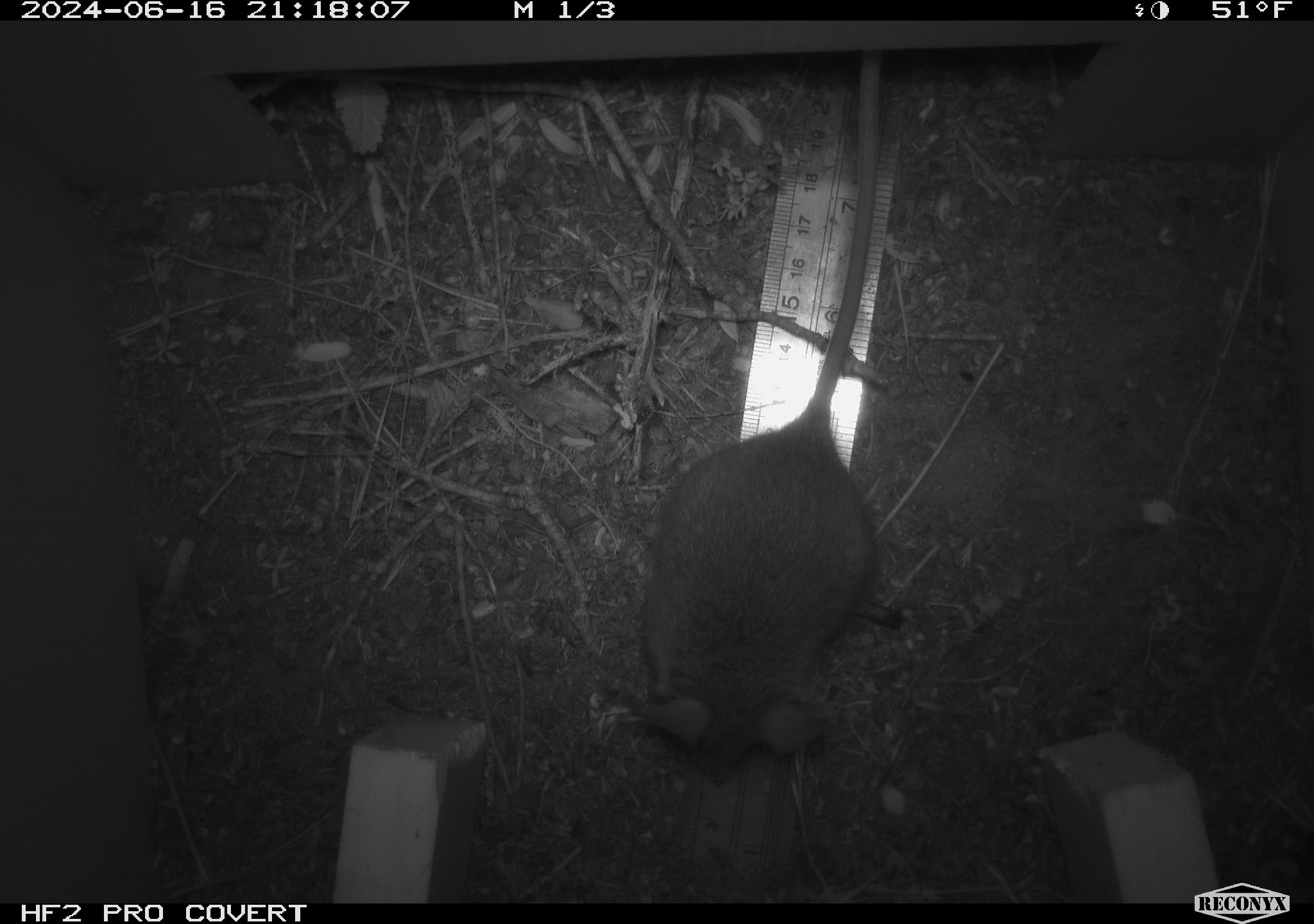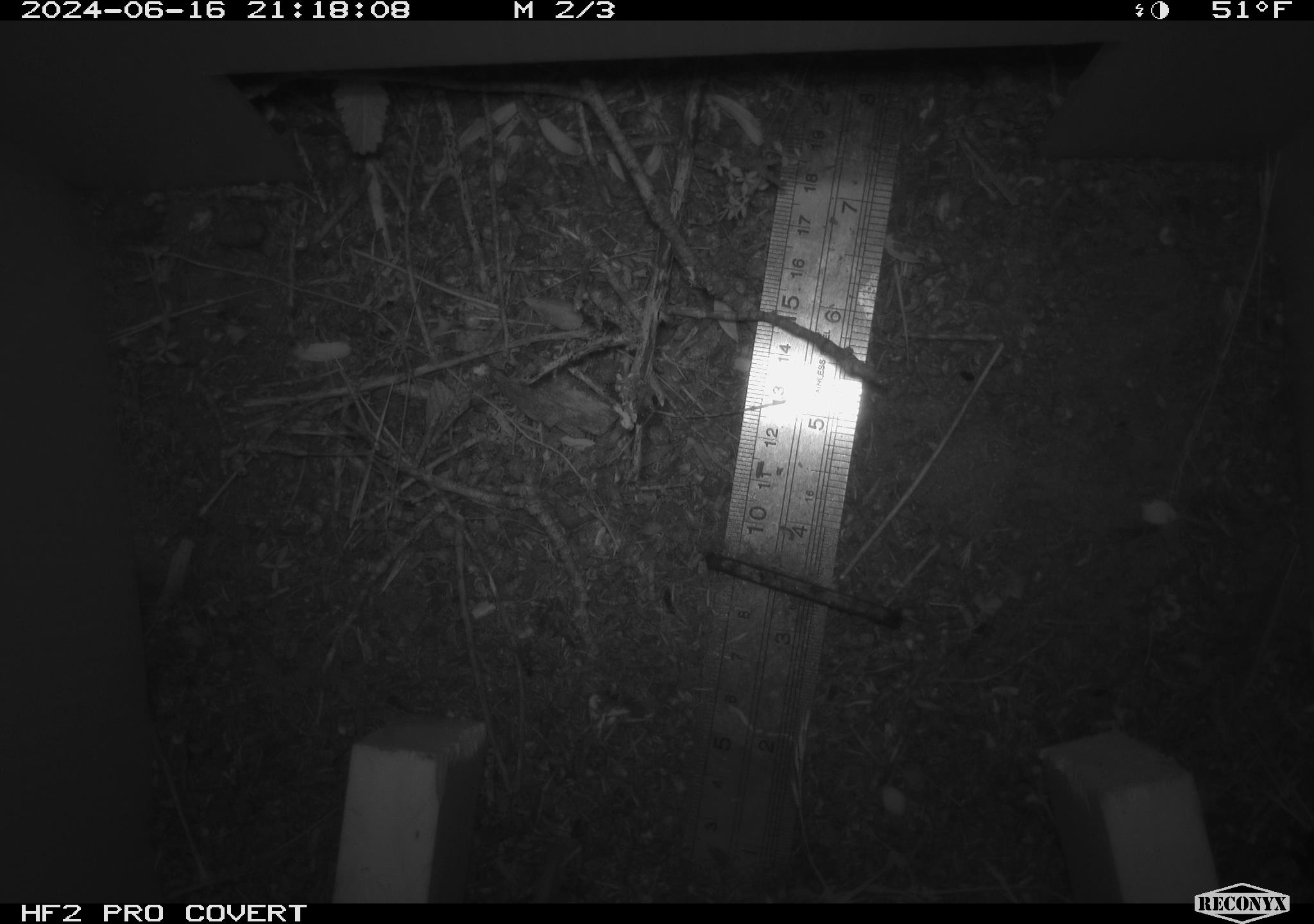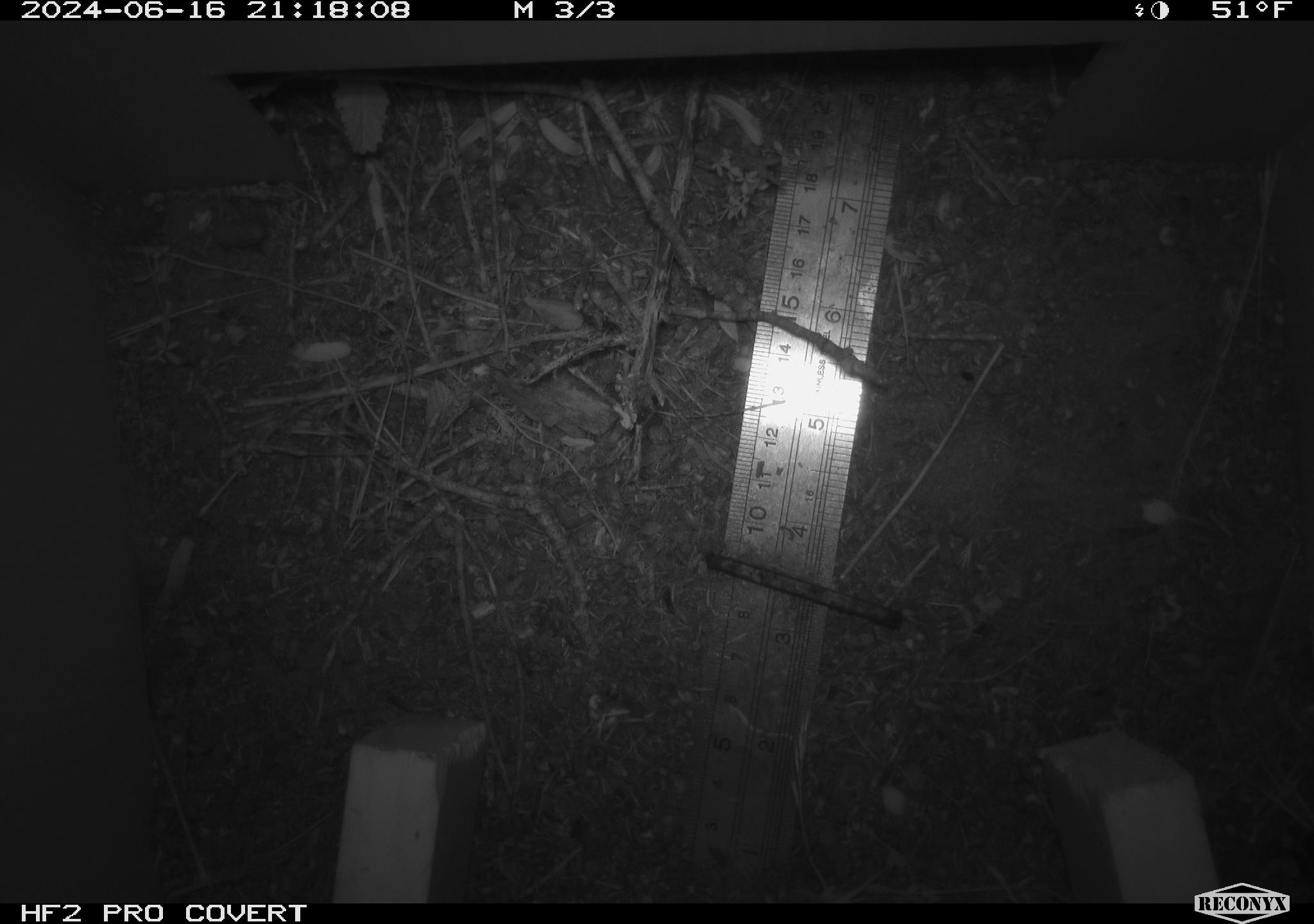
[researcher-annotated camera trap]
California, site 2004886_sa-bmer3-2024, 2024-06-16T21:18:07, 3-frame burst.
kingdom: Animalia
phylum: Chordata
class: Mammalia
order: Rodentia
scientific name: Rodentia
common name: mouse species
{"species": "mouse species (Rodentia)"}